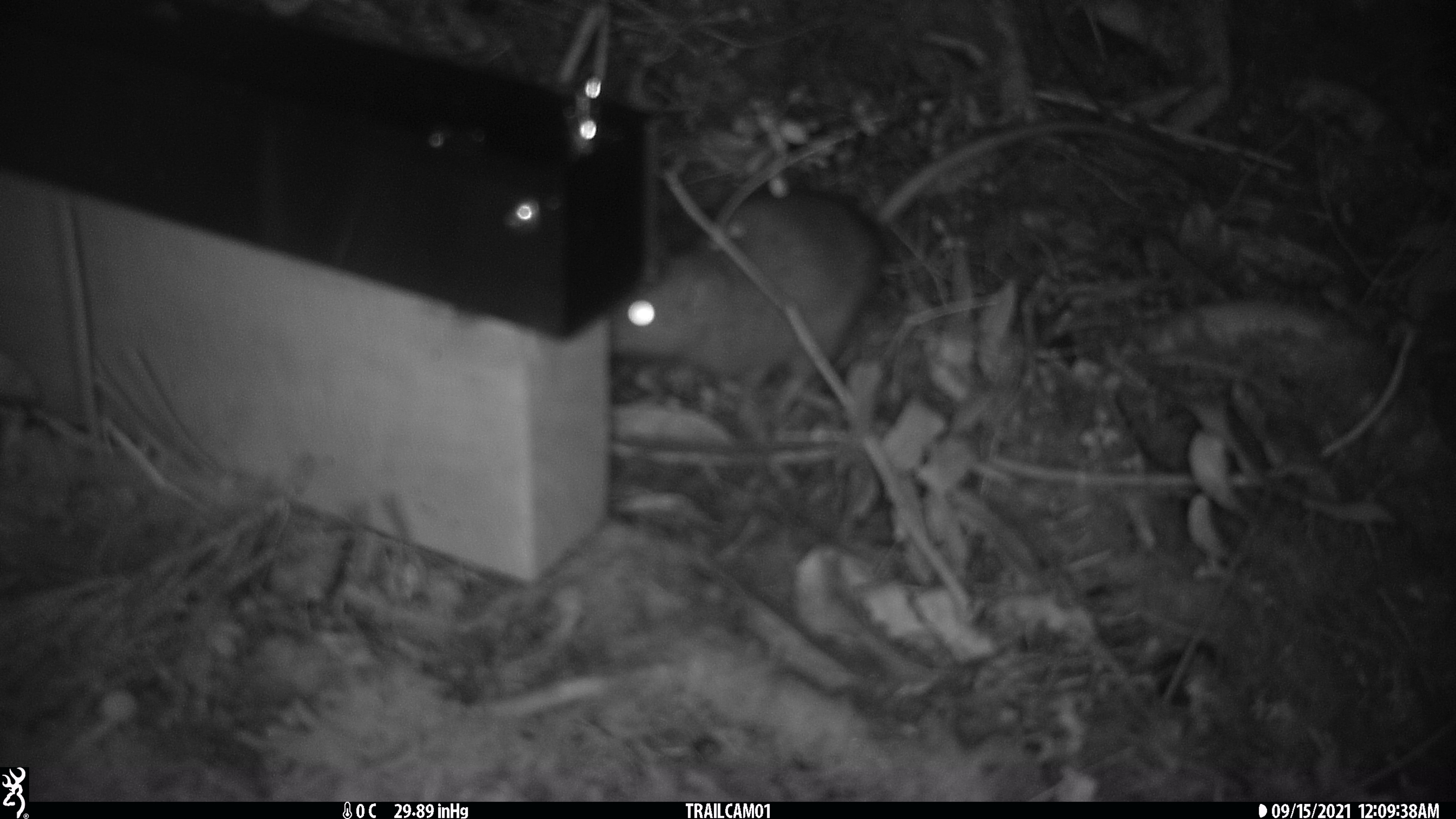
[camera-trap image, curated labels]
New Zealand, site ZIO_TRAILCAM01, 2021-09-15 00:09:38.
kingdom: Animalia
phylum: Chordata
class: Mammalia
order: Rodentia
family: Muridae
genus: Rattus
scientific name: Rattus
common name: rat